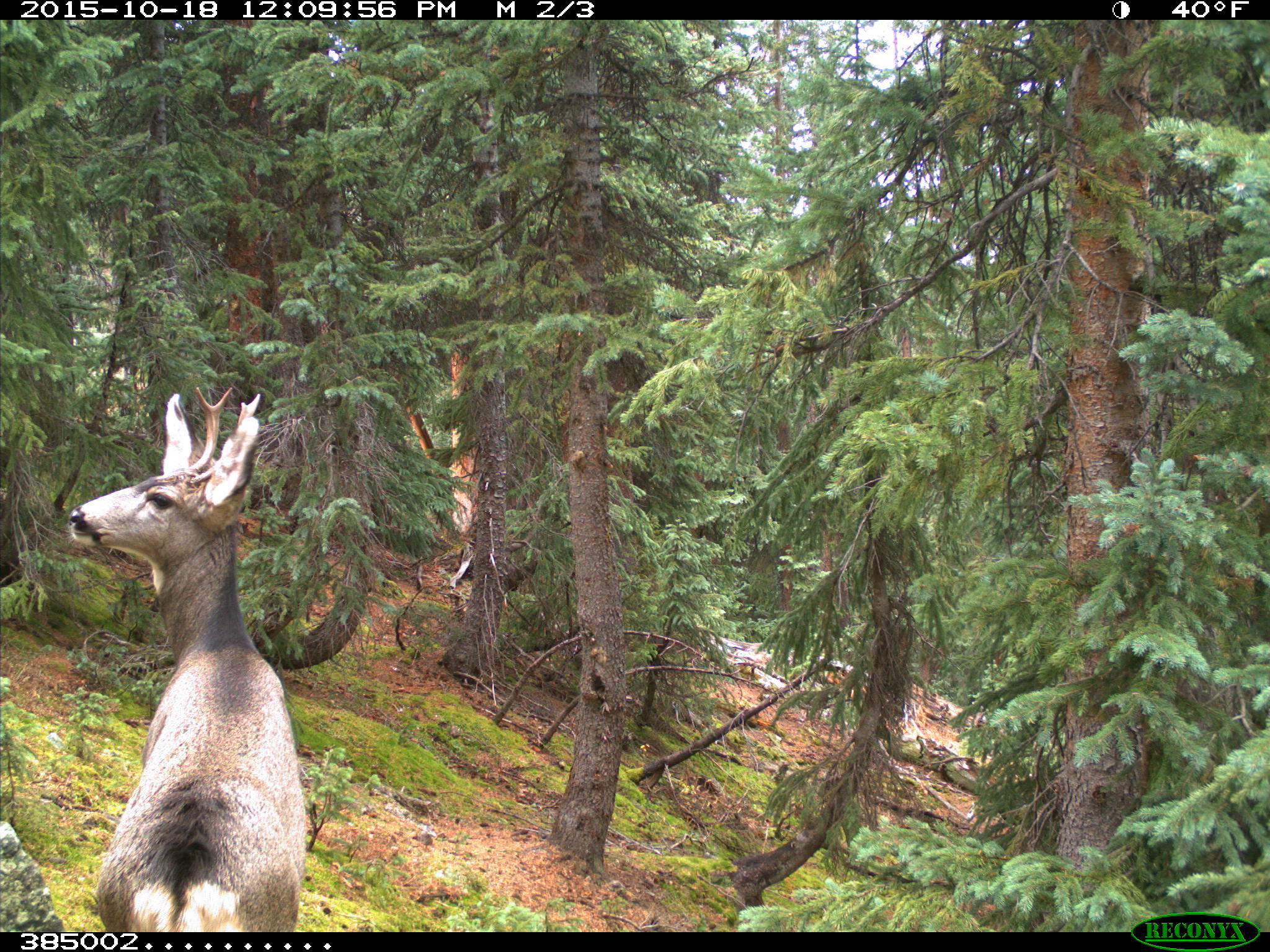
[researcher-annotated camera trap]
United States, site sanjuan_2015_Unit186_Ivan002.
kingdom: Animalia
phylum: Chordata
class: Mammalia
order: Artiodactyla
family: Cervidae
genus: Odocoileus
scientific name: Odocoileus hemionus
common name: mule deer